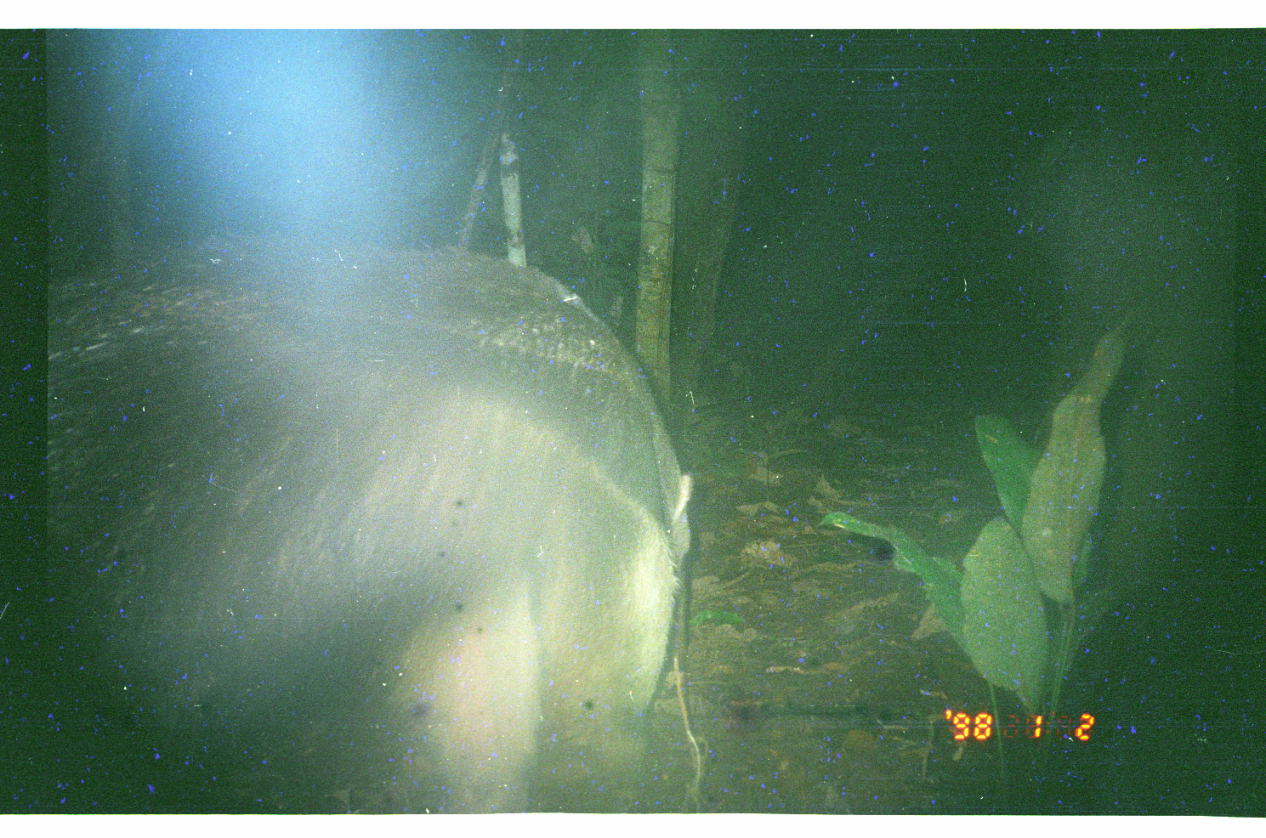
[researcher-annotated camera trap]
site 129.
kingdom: Animalia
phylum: Chordata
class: Mammalia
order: Pilosa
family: Myrmecophagidae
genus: Myrmecophaga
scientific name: Myrmecophaga tridactyla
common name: giant anteater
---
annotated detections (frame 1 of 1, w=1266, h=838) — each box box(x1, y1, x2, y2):
myrmecophaga tridactyla: box(47, 244, 694, 813)